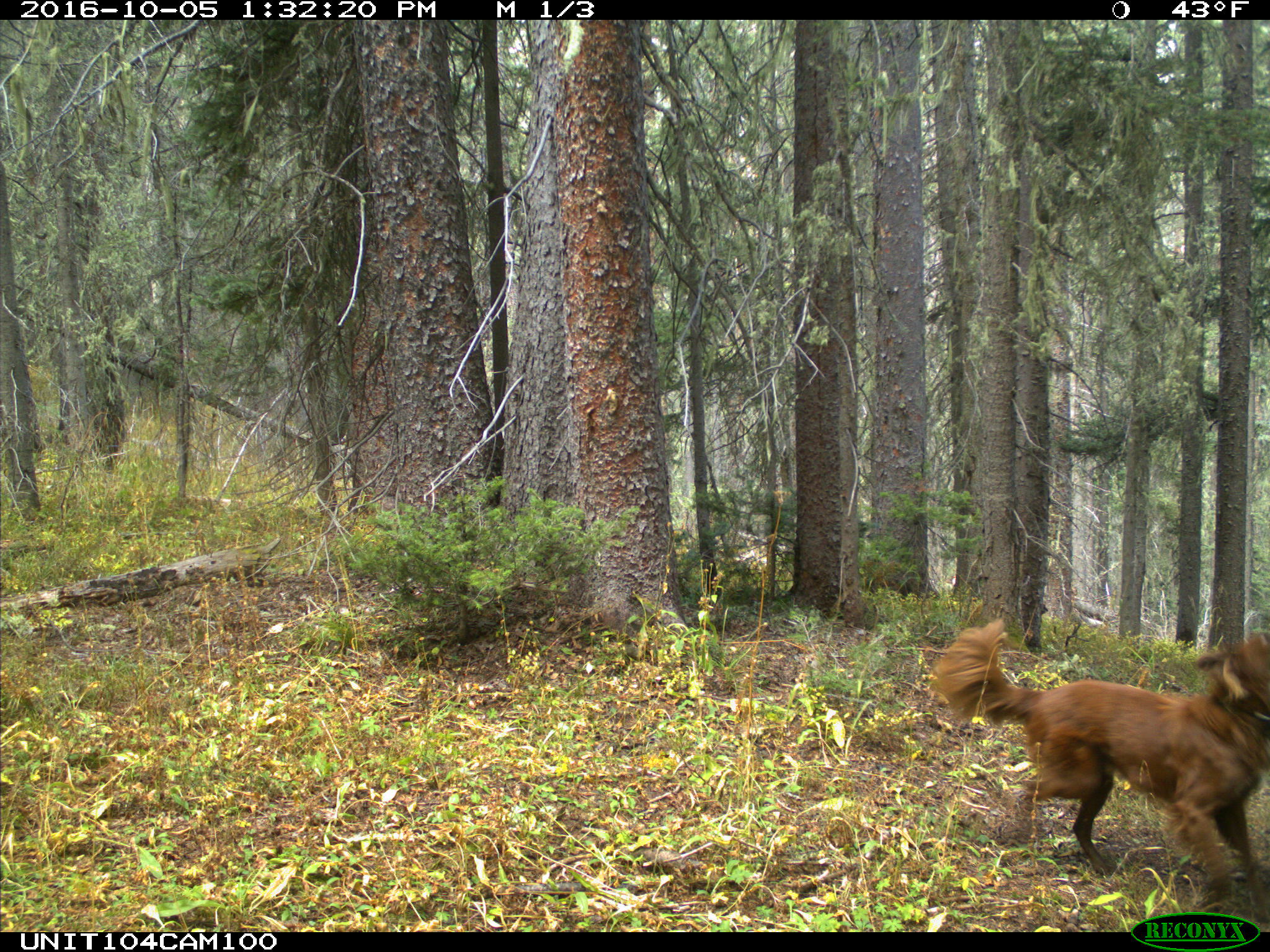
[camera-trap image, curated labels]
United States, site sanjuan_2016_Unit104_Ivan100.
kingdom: Animalia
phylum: Chordata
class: Mammalia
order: Carnivora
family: Canidae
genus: Canis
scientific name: Canis familiaris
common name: domestic dog